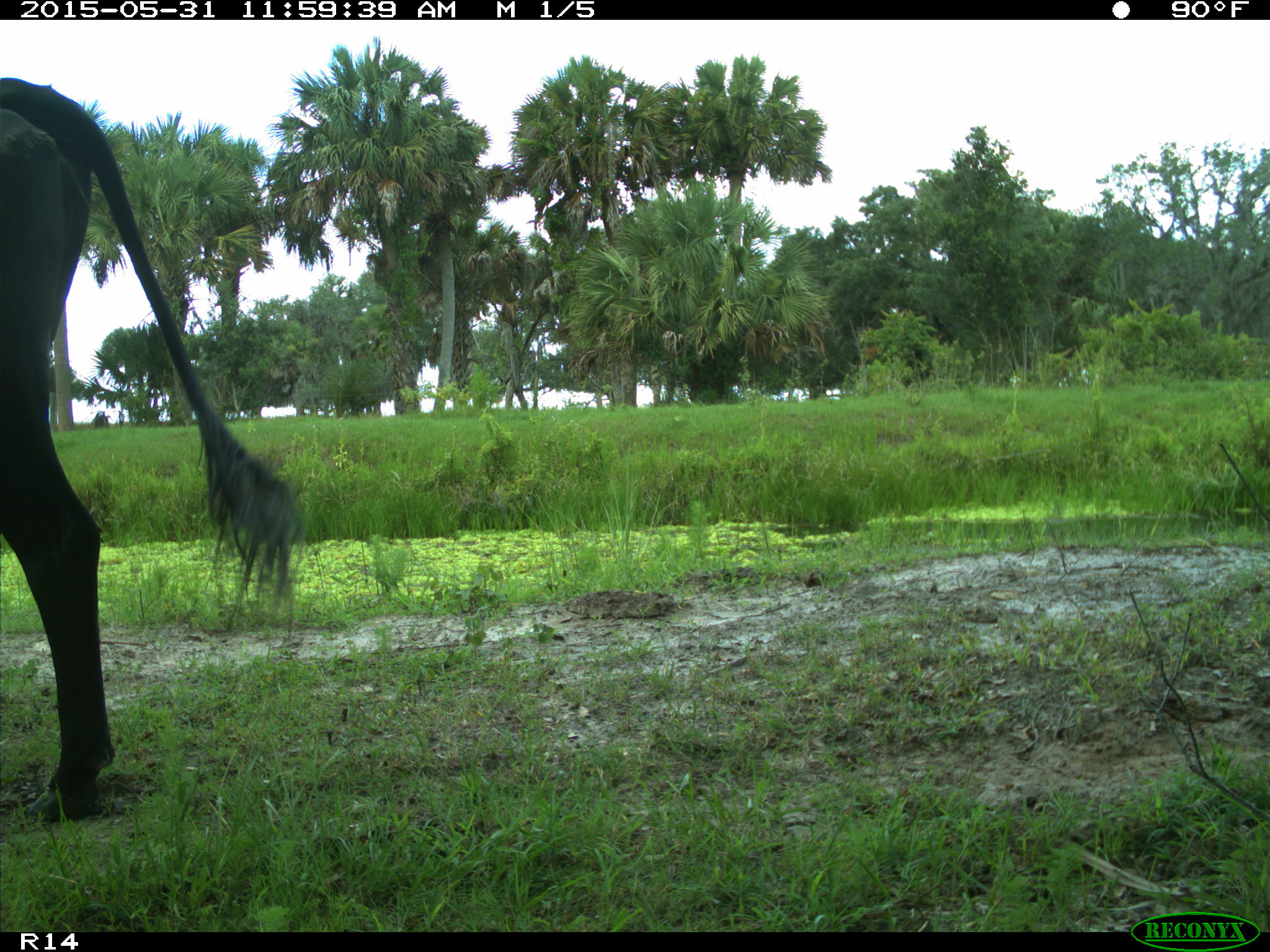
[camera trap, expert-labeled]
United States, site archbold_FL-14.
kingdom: Animalia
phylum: Chordata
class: Mammalia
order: Artiodactyla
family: Bovidae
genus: Bos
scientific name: Bos taurus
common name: domestic cow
Bos taurus (domestic cow).